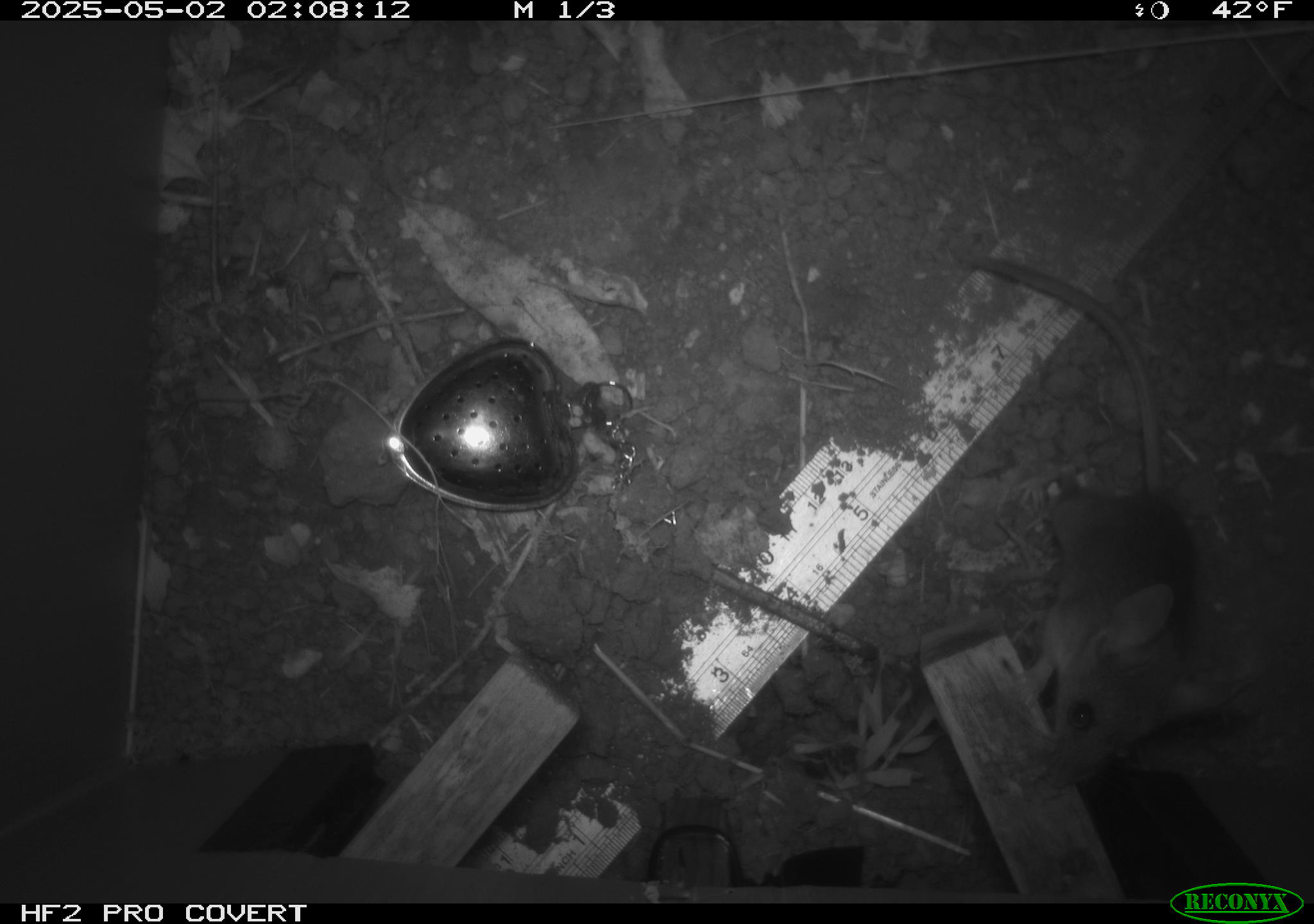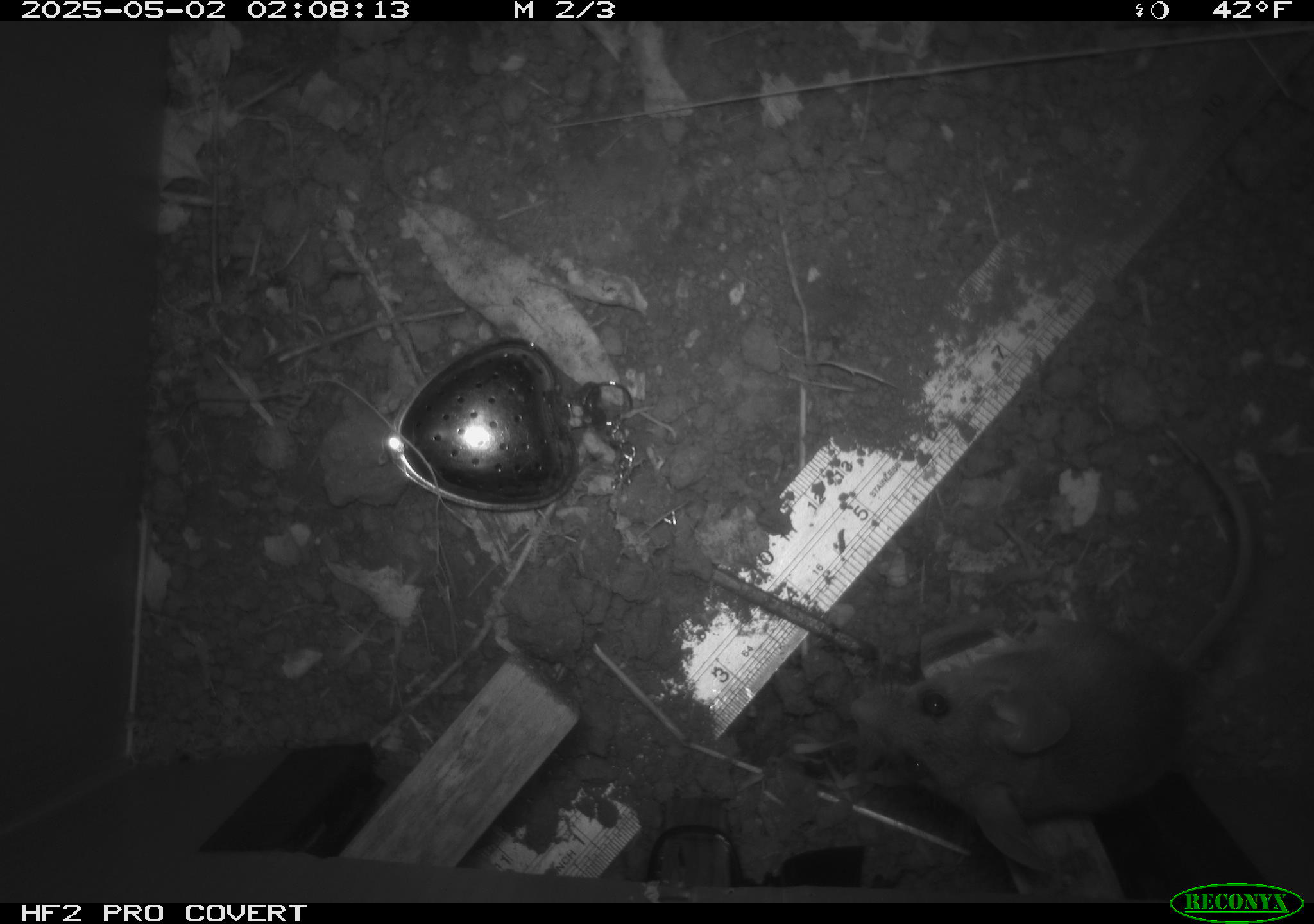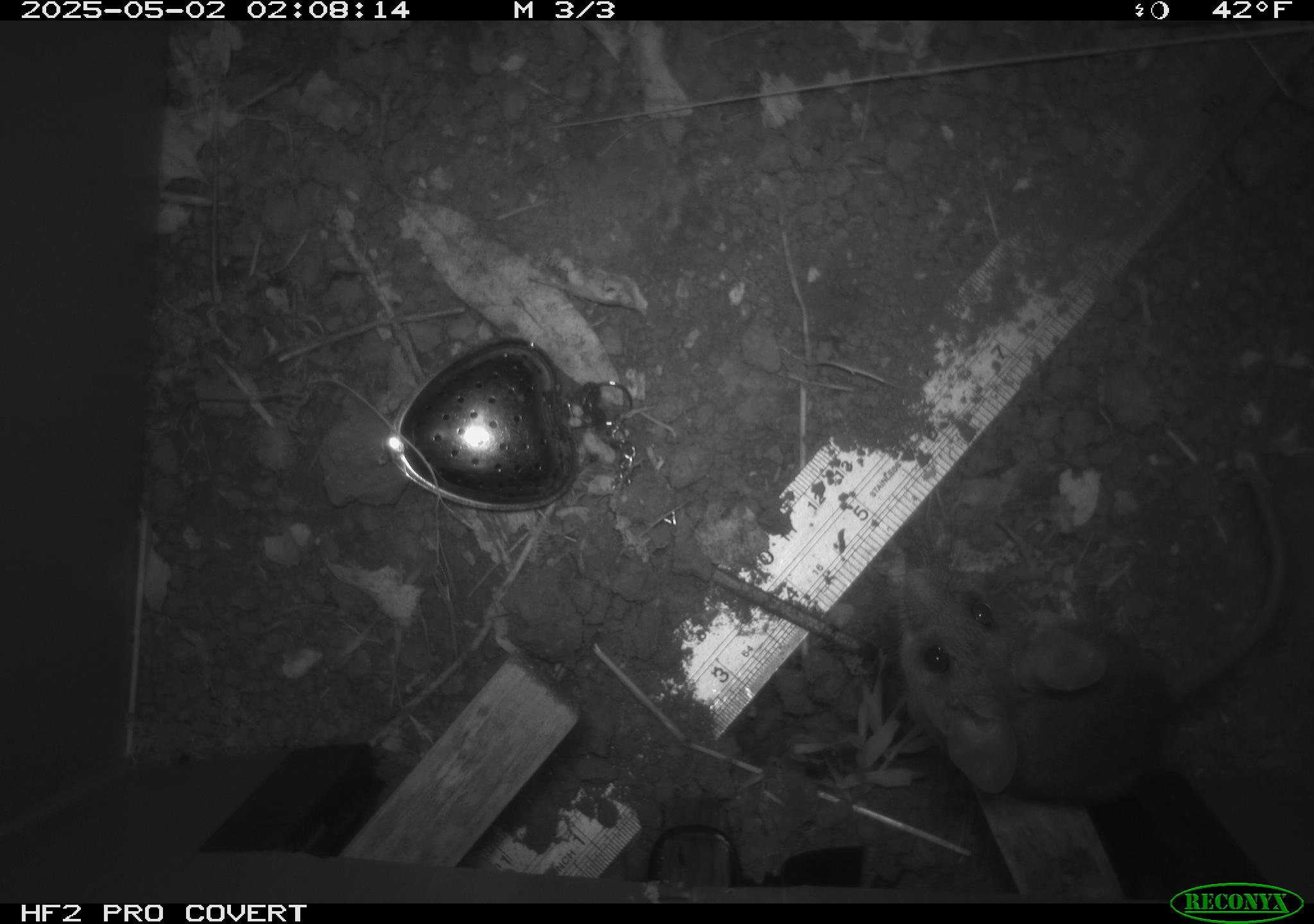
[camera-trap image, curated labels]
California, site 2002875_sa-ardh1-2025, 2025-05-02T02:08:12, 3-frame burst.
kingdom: Animalia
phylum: Chordata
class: Mammalia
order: Rodentia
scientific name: Rodentia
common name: mouse species